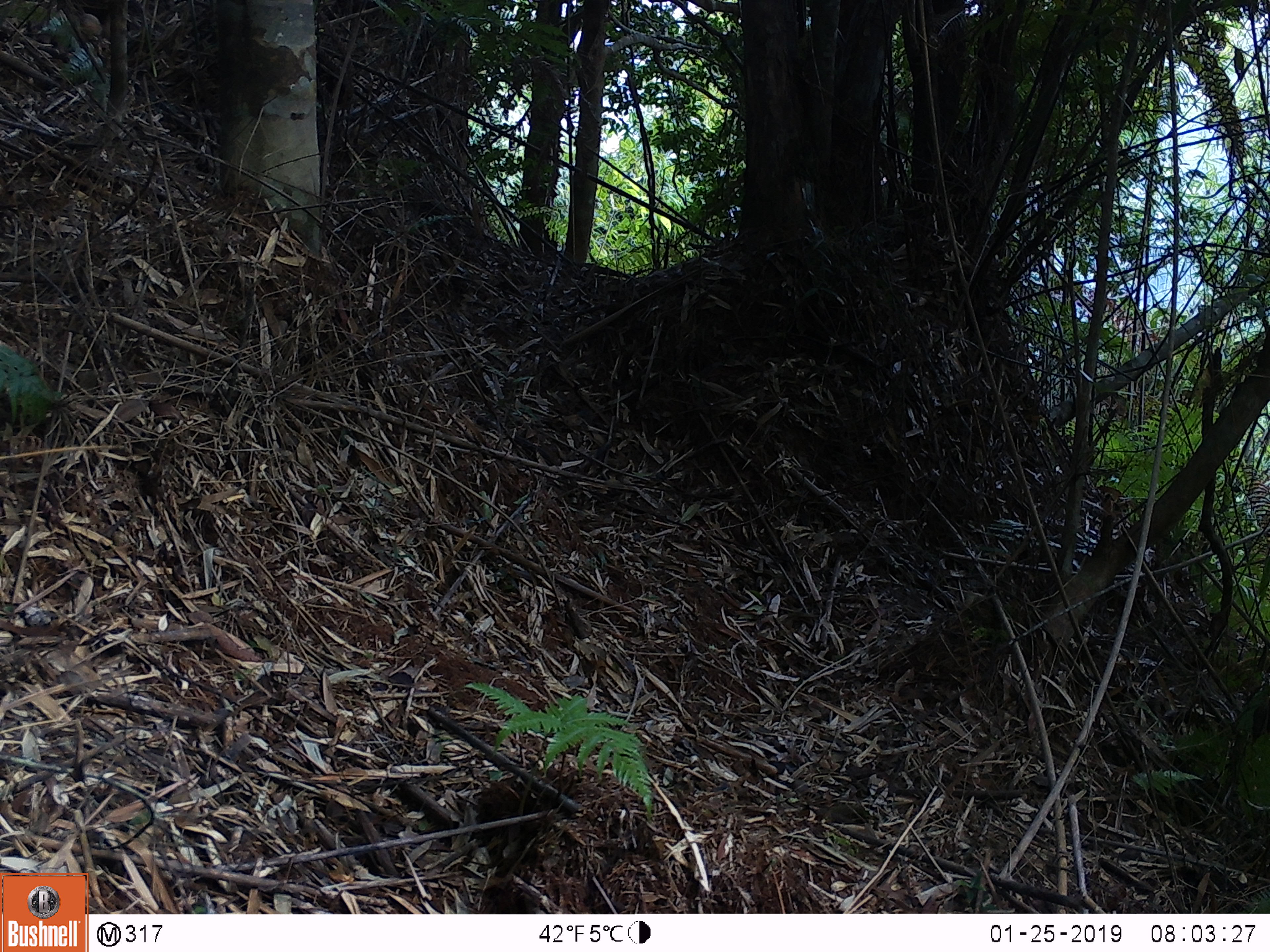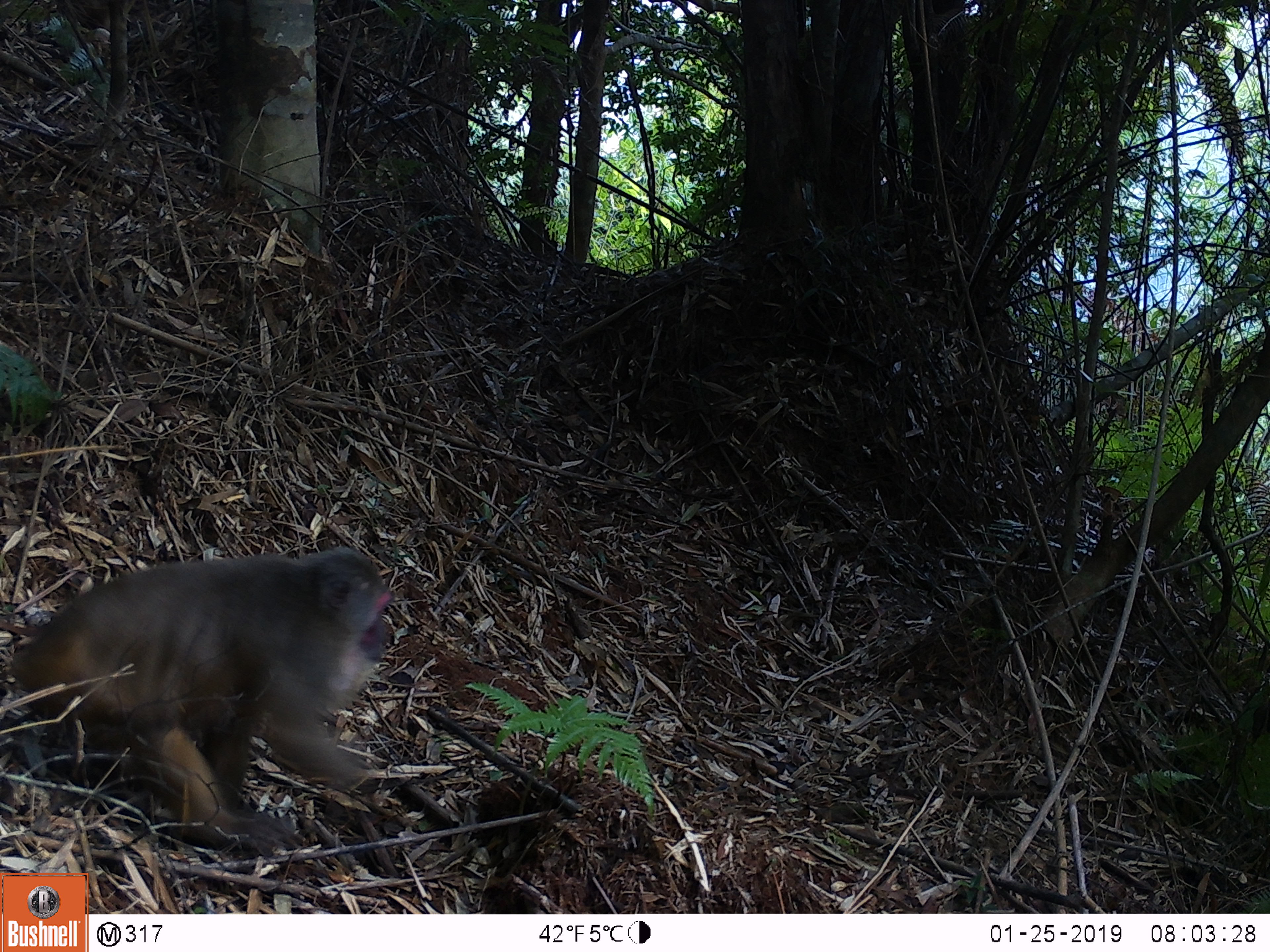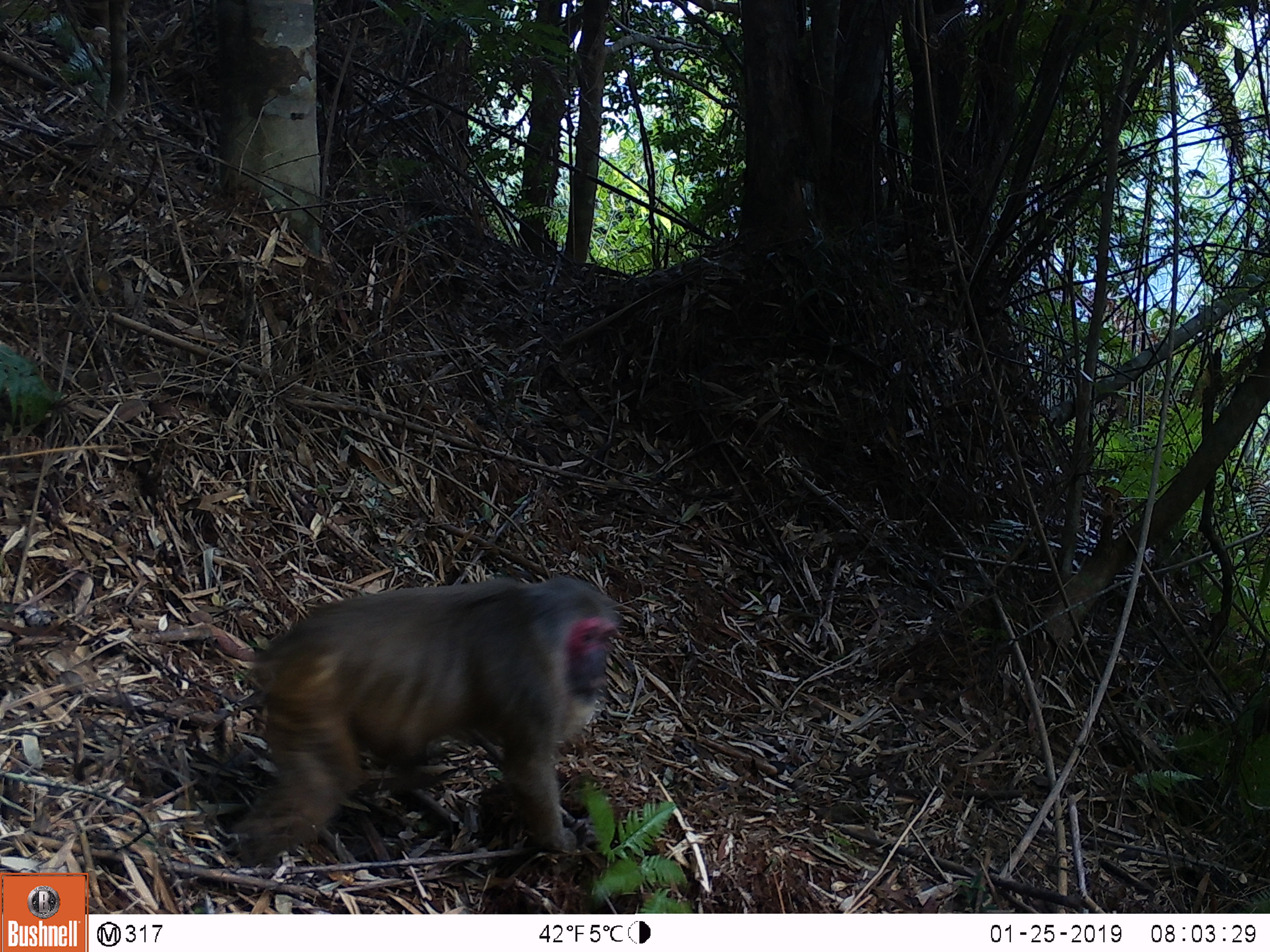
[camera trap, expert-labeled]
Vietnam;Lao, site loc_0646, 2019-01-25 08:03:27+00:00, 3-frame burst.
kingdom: Animalia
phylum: Chordata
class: Mammalia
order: Primates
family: Cercopithecidae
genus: Macaca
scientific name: Macaca arctoides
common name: stump-tailed macaque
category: stump tailed macaque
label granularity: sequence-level